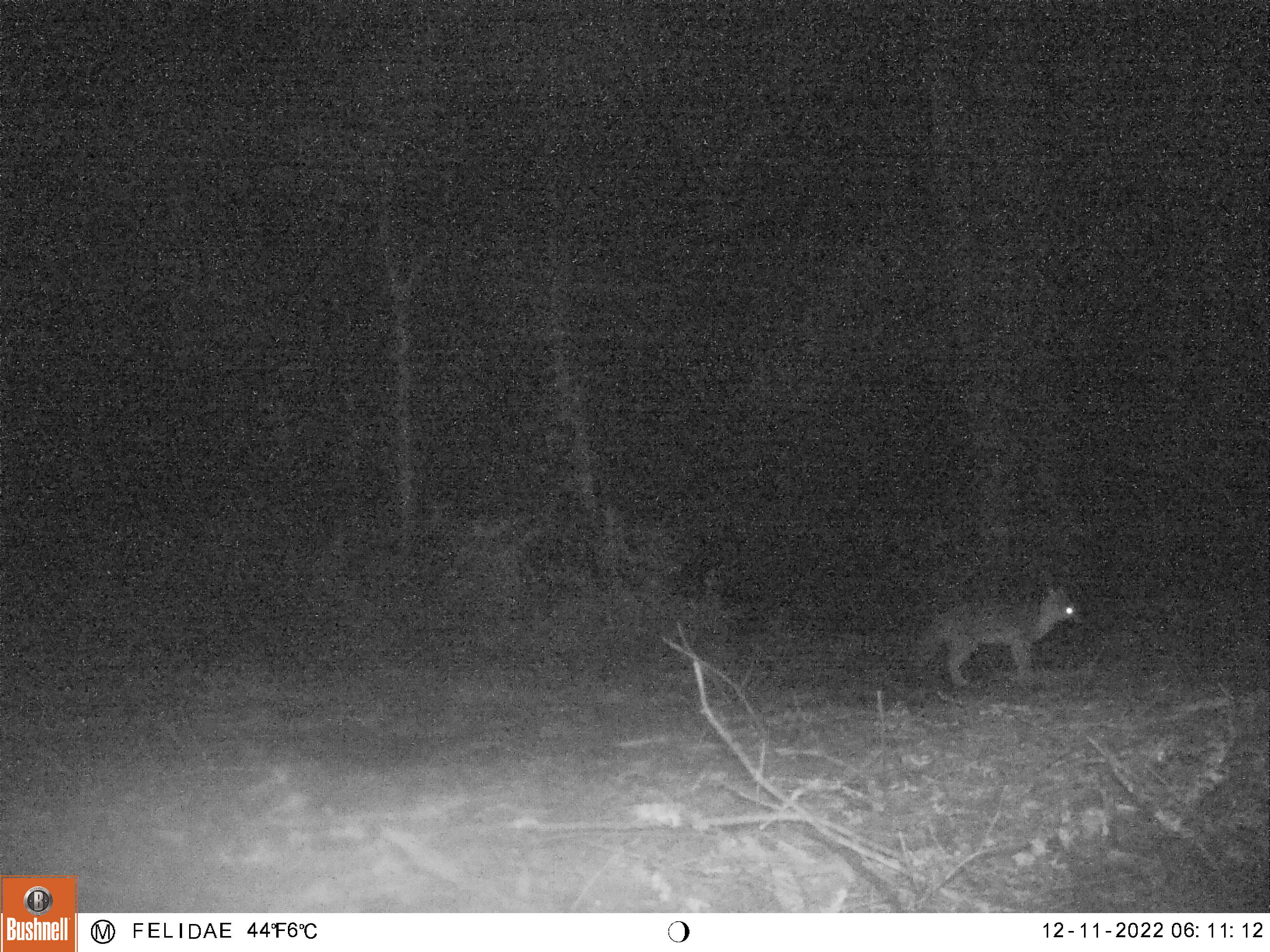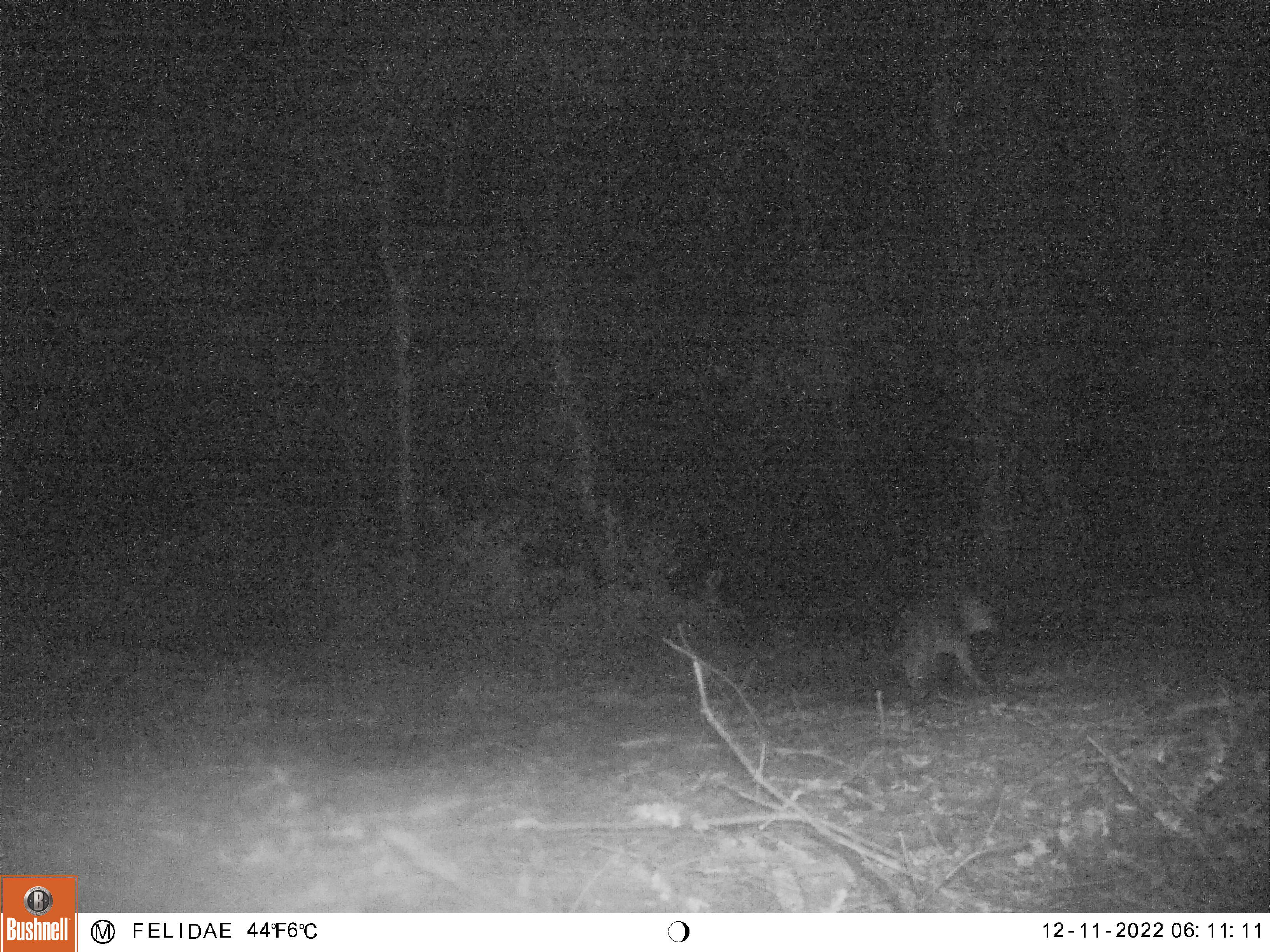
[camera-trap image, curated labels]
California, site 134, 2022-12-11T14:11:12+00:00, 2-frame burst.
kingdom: Animalia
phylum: Chordata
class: Mammalia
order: Carnivora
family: Canidae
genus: Urocyon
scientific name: Urocyon cinereoargenteus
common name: gray fox